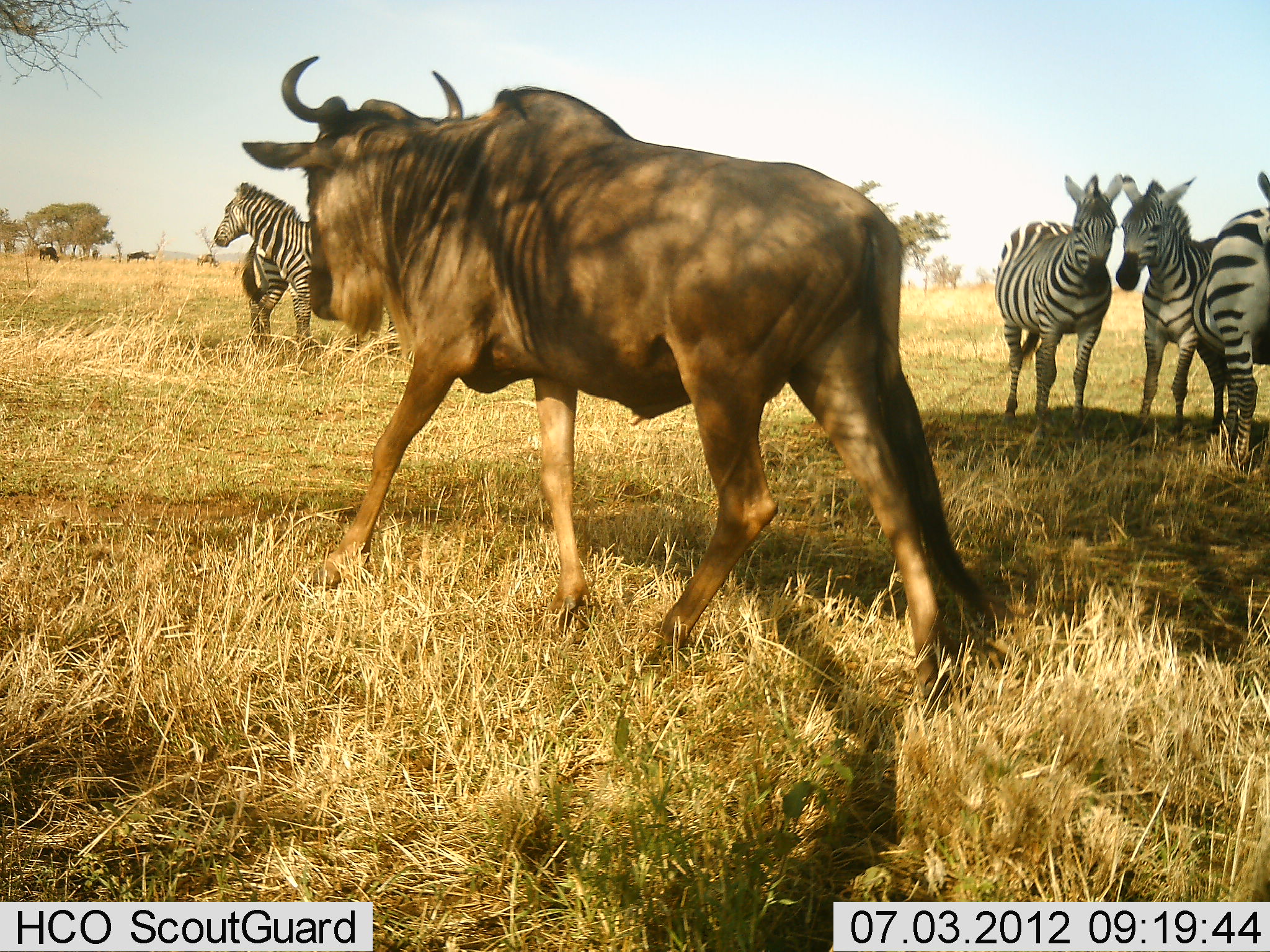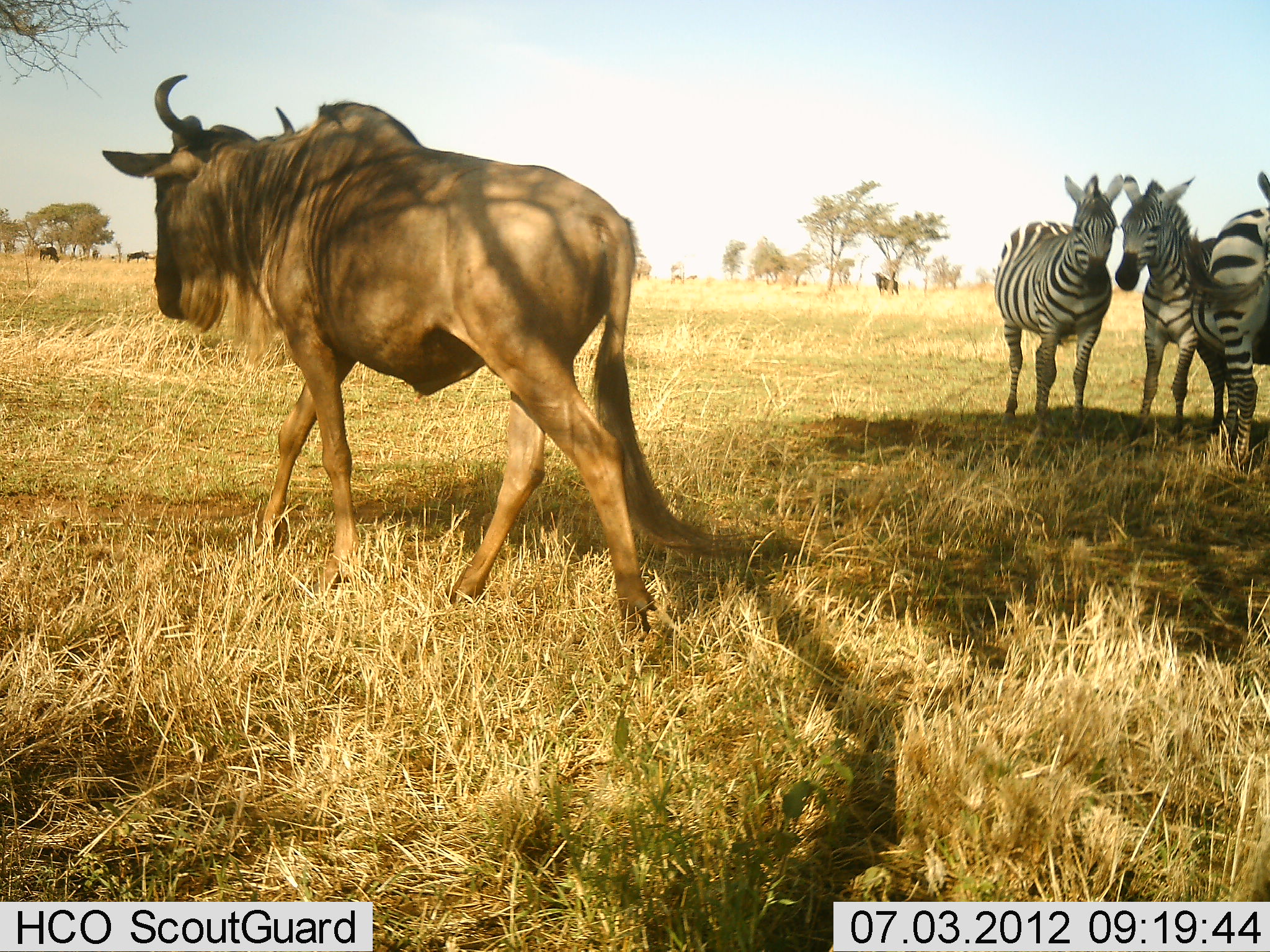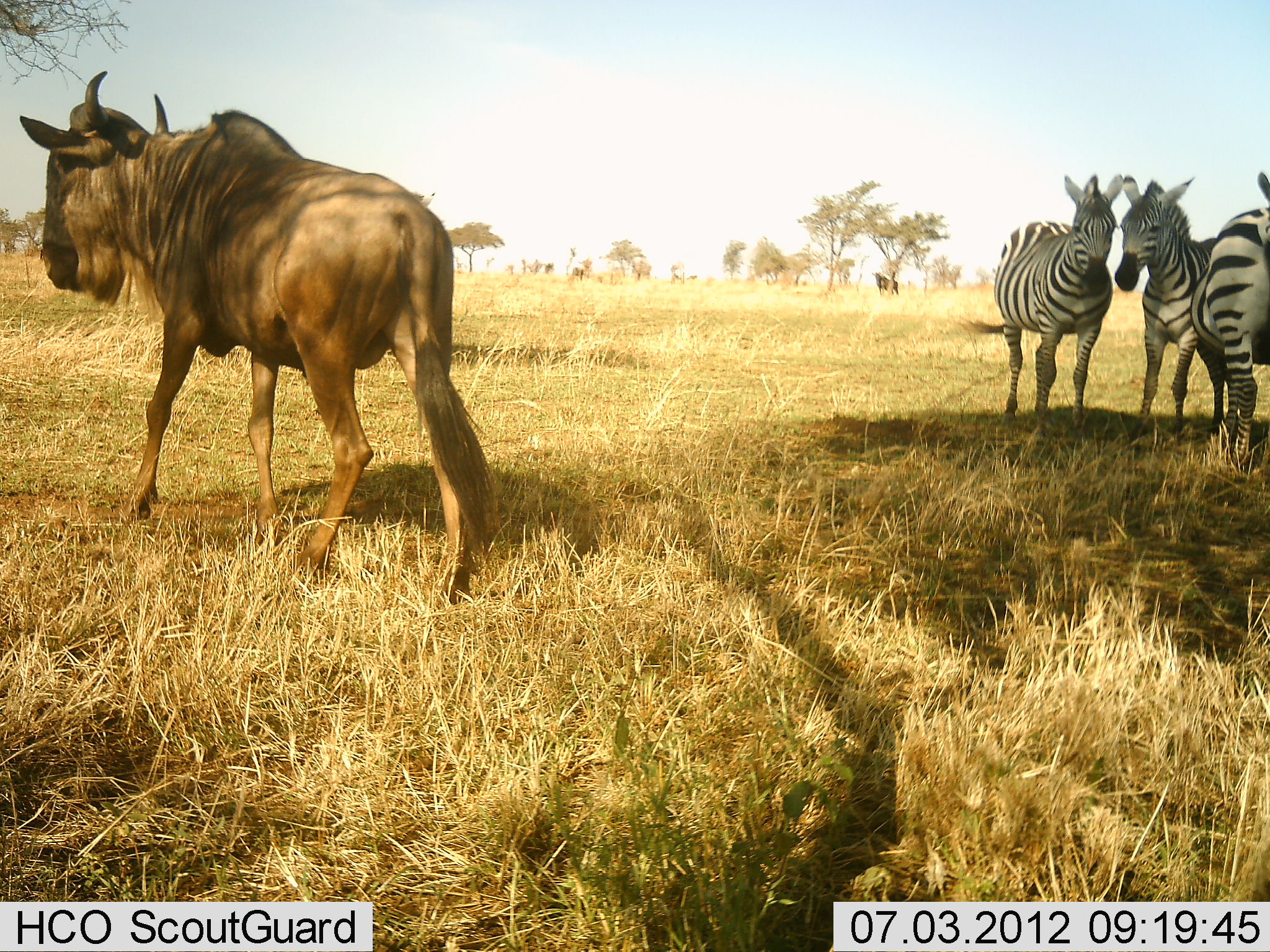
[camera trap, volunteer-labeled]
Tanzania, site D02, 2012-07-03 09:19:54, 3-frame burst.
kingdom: Animalia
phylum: Chordata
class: Mammalia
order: Artiodactyla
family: Bovidae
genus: Connochaetes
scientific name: Connochaetes taurinus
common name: blue wildebeest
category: wildebeest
Wildebeest (blue wildebeest) (Connochaetes taurinus), count 1. Behavior (volunteer vote fractions): standing 30%, resting 0%, moving 80%, interacting 10%. Young present (vote fraction): 0%. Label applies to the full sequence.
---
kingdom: Animalia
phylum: Chordata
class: Mammalia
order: Perissodactyla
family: Equidae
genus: Equus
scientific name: Equus quagga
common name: plains zebra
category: zebra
Zebra (plains zebra) (Equus quagga), count 5. Behavior (volunteer vote fractions): standing 90%, resting 10%, moving 0%, interacting 10%. Young present (vote fraction): 0%. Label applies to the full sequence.